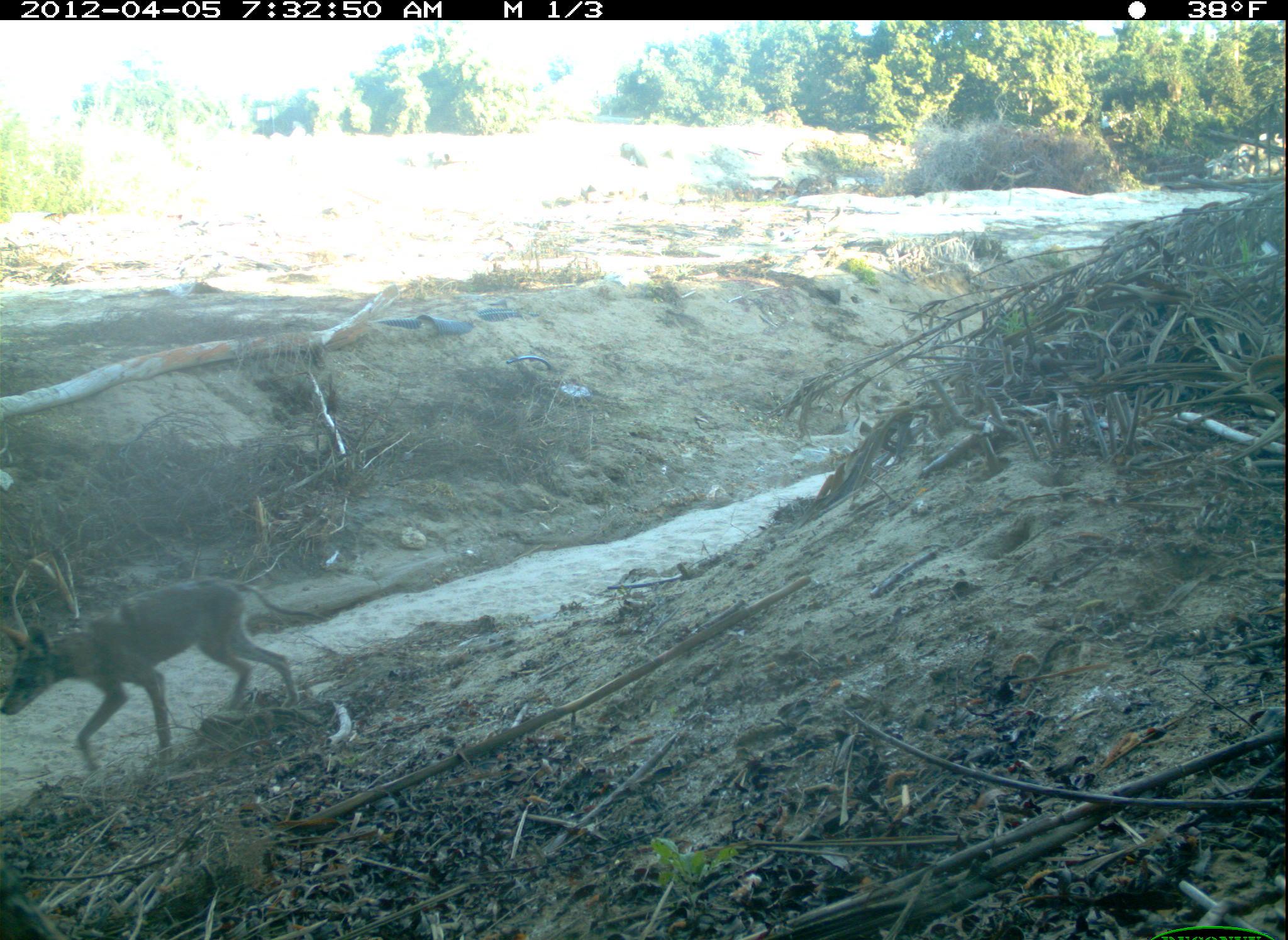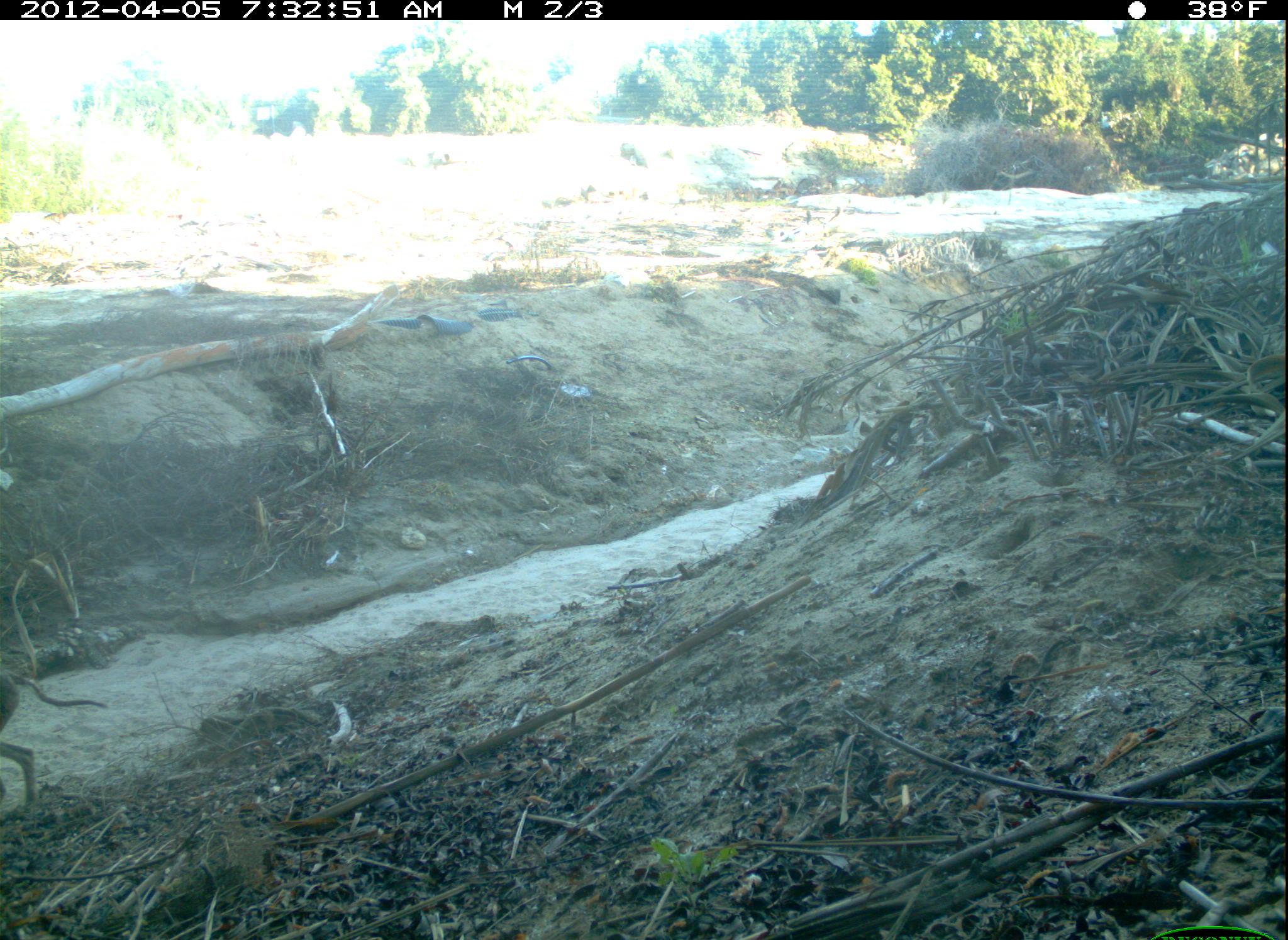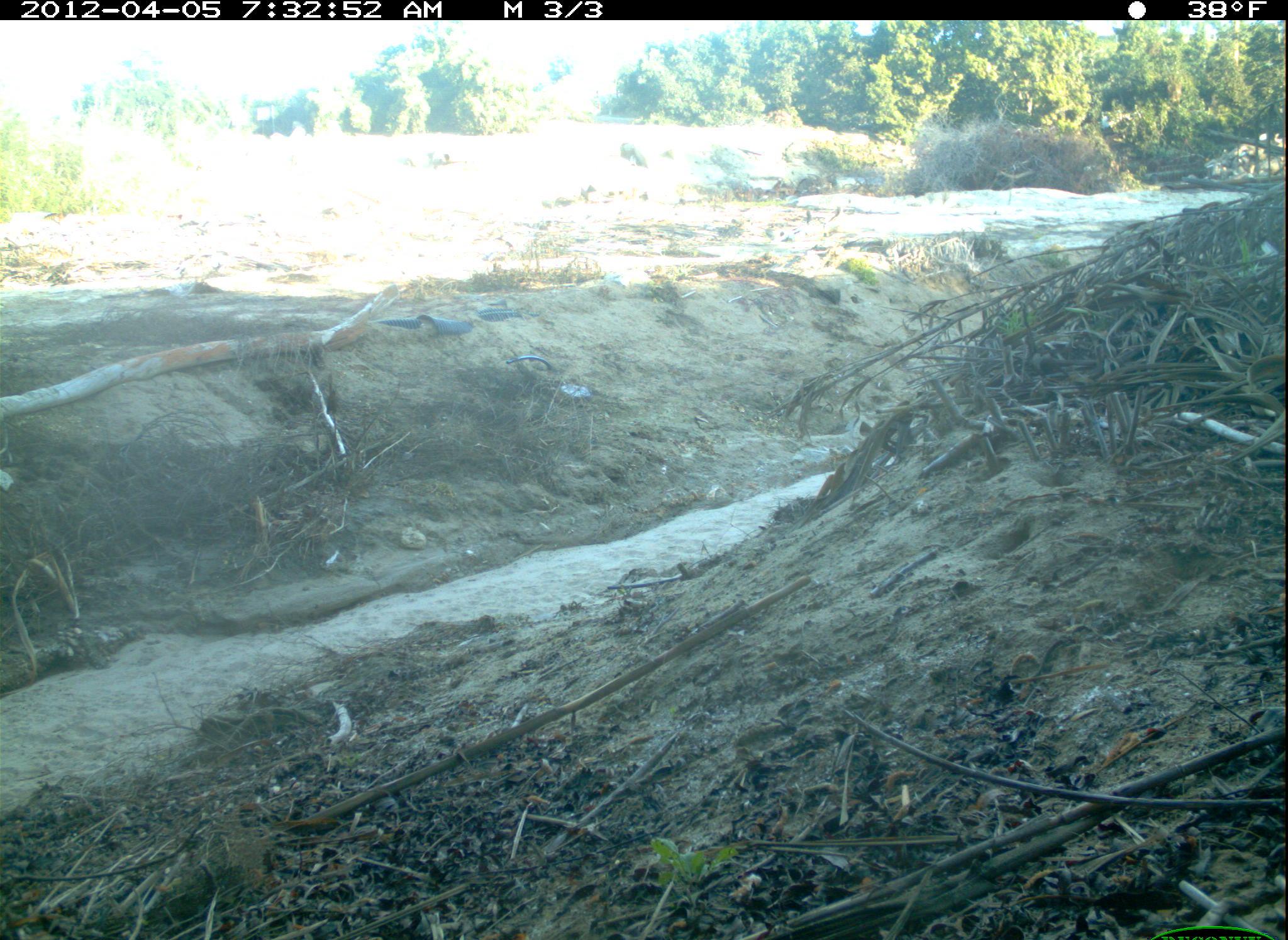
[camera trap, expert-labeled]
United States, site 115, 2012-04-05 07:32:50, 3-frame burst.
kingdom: Animalia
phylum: Chordata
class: Mammalia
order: Carnivora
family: Canidae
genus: Canis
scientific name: Canis latrans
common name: coyote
Coyote (Canis latrans).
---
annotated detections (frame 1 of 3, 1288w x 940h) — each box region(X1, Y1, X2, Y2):
coyote: region(3, 561, 330, 778)